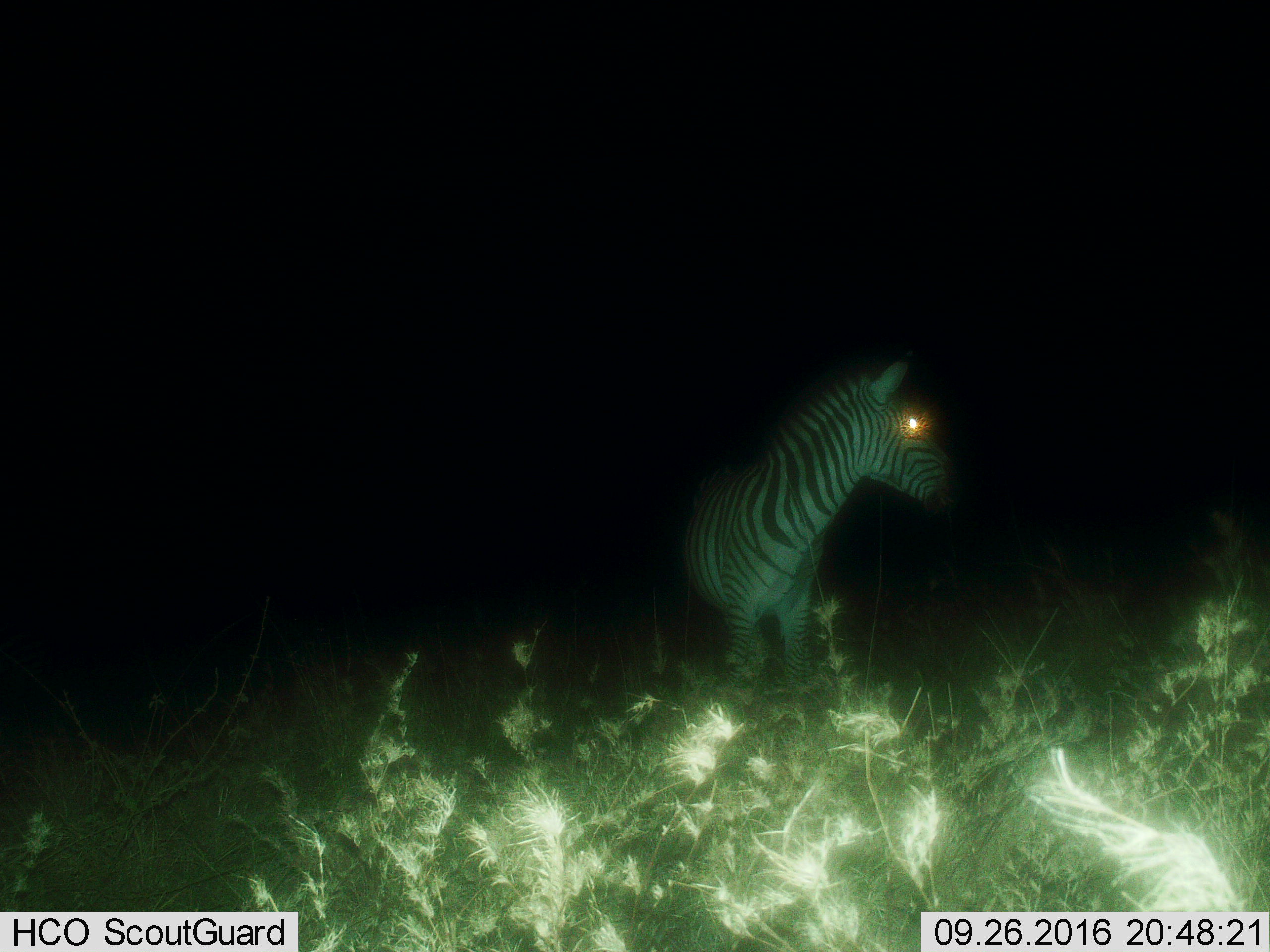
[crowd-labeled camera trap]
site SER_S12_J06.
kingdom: Animalia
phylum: Chordata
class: Mammalia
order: Perissodactyla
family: Equidae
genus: Equus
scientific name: Equus quagga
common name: plains zebra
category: zebraplains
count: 1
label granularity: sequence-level